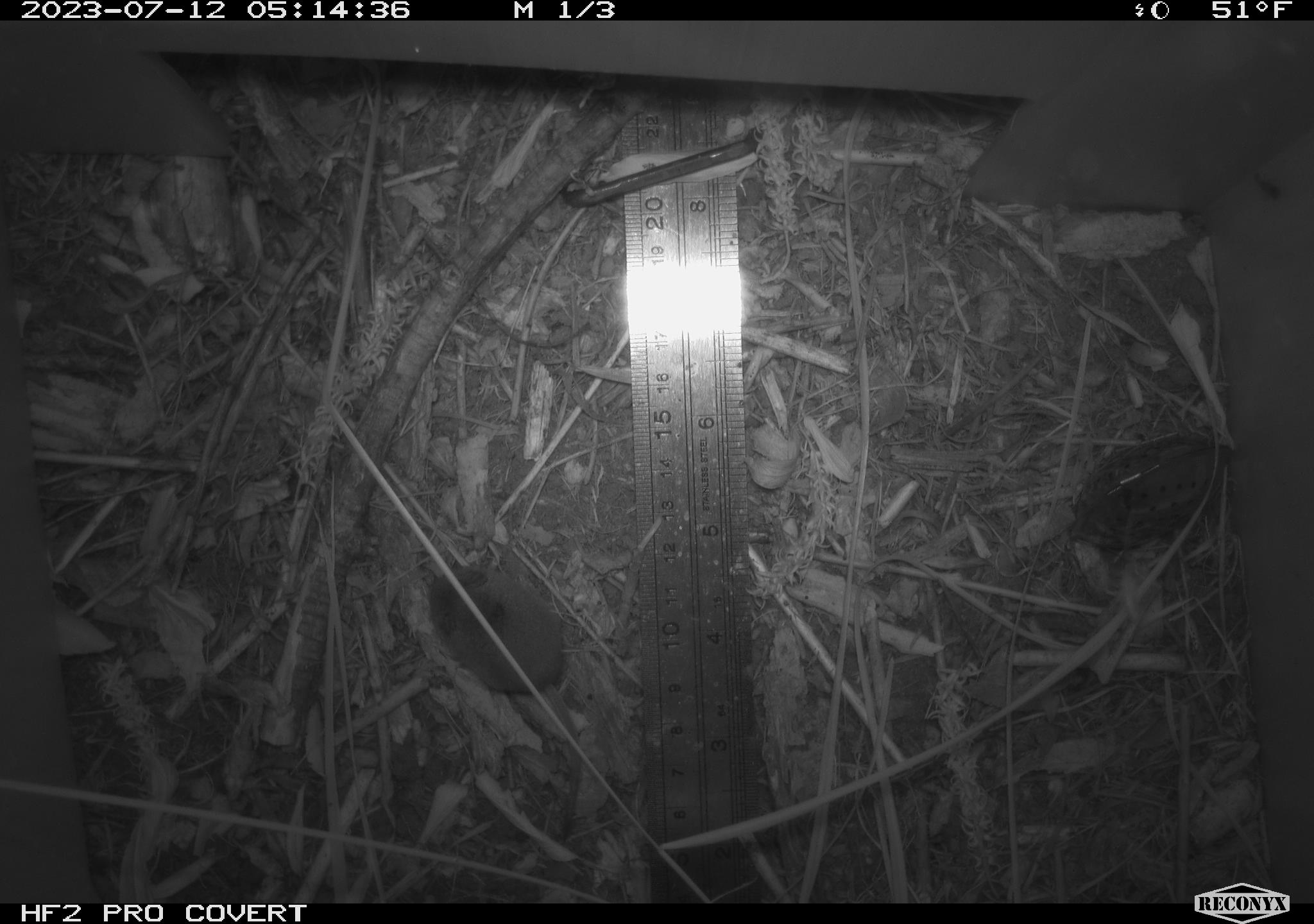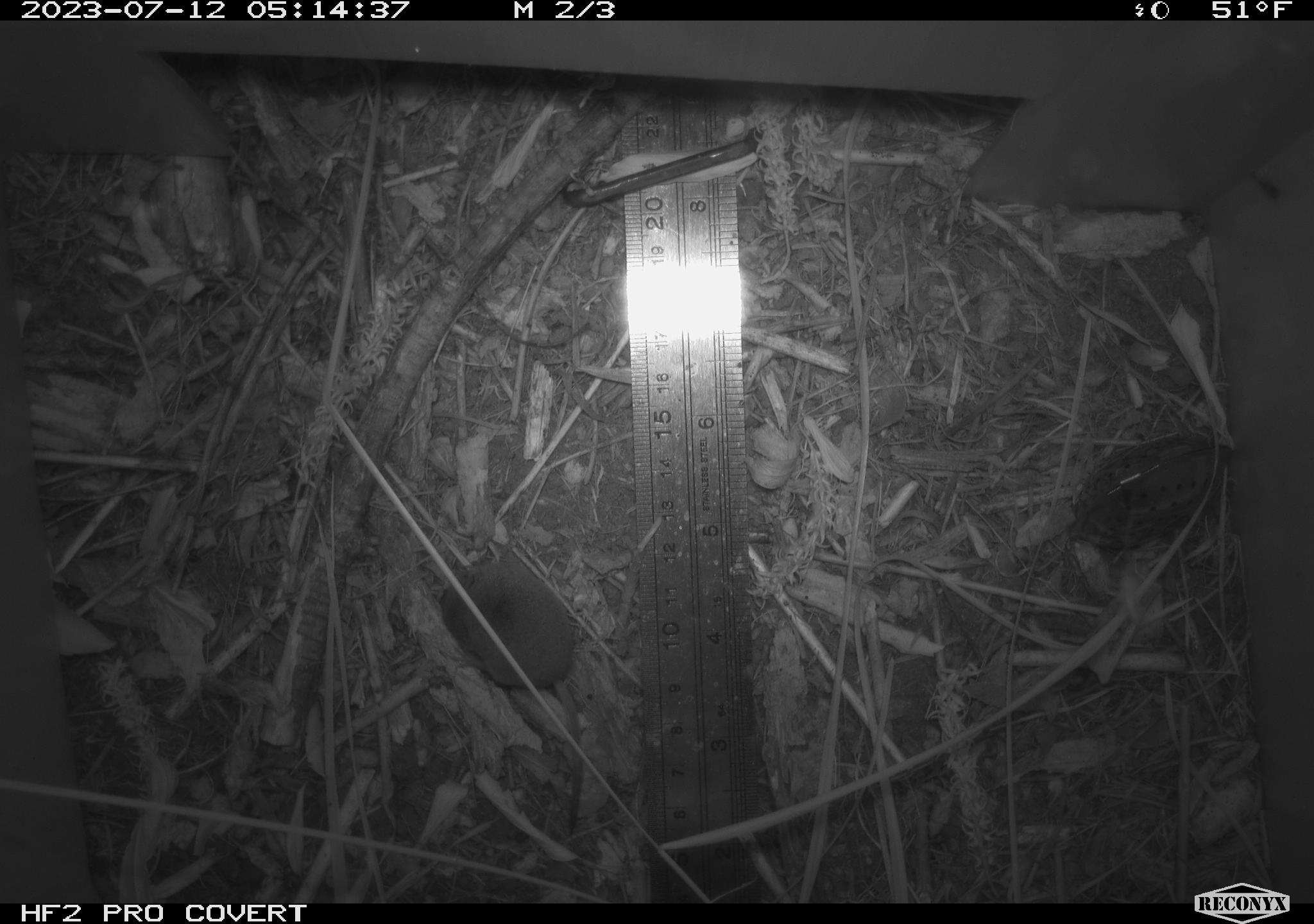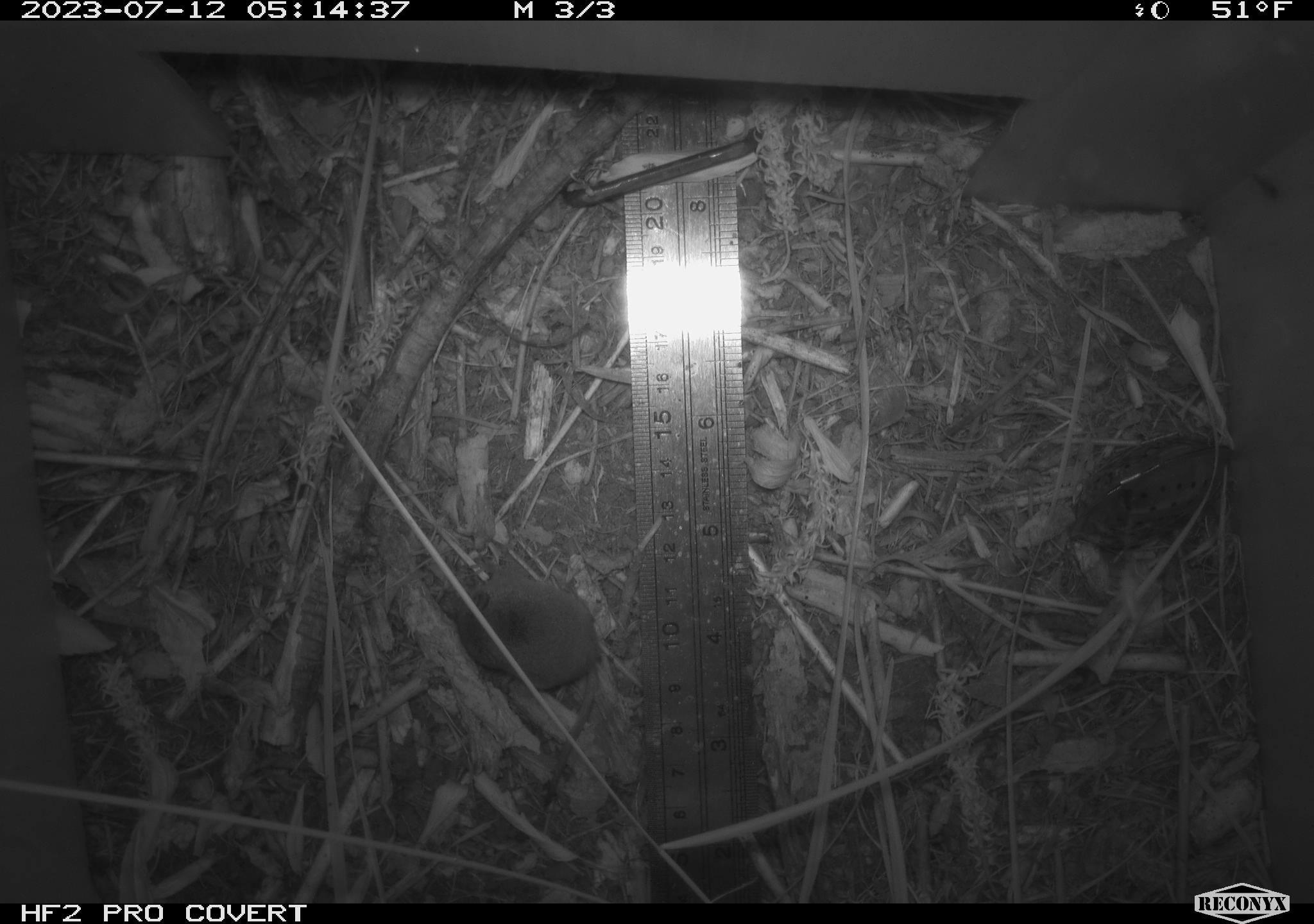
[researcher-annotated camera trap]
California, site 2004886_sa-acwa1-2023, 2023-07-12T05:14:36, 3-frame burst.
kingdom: Animalia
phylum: Chordata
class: Mammalia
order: Eulipotyphla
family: Soricidae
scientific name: Soricidae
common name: shrews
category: soricidae family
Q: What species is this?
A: Soricidae family (shrews) (Soricidae).